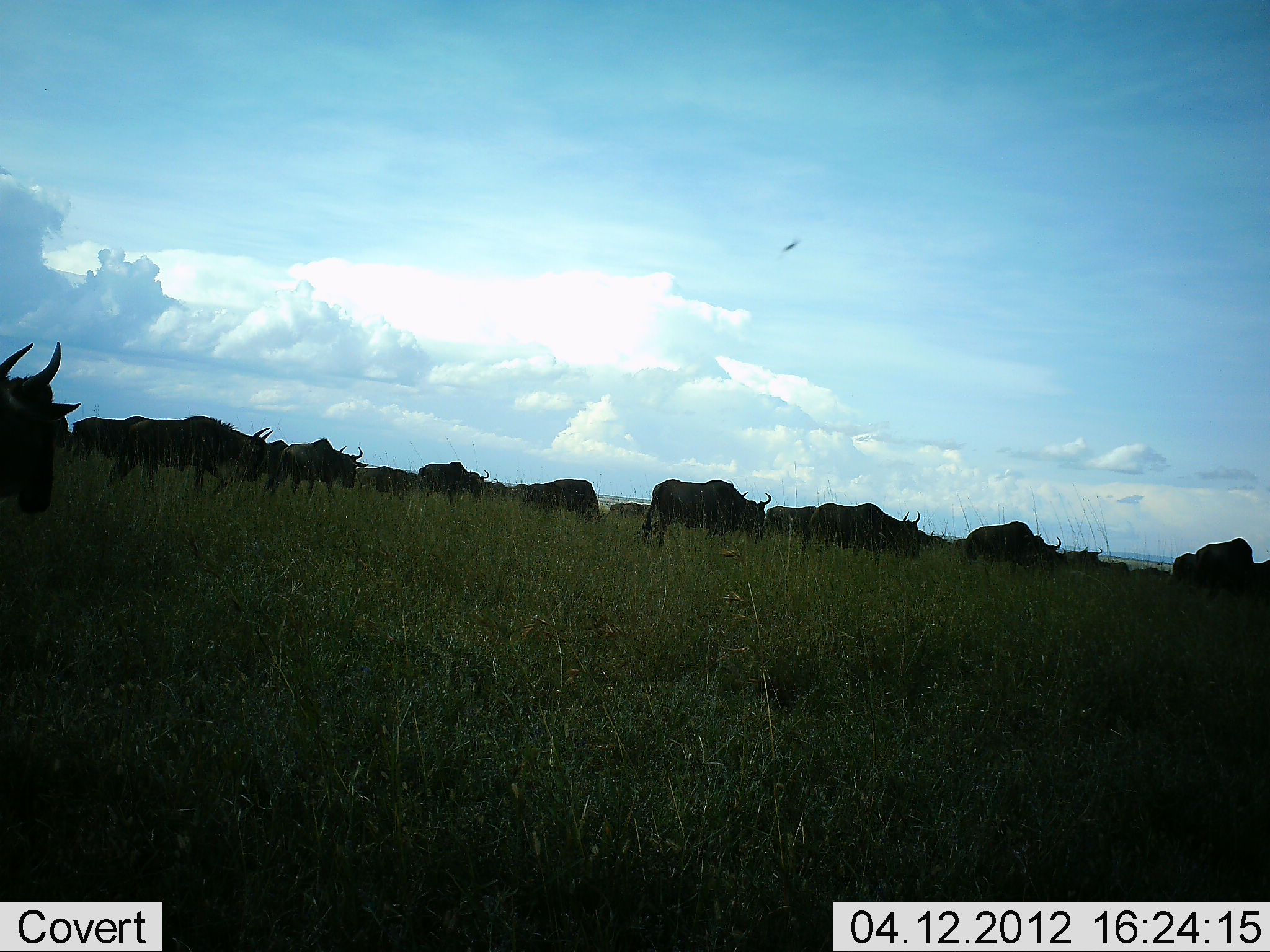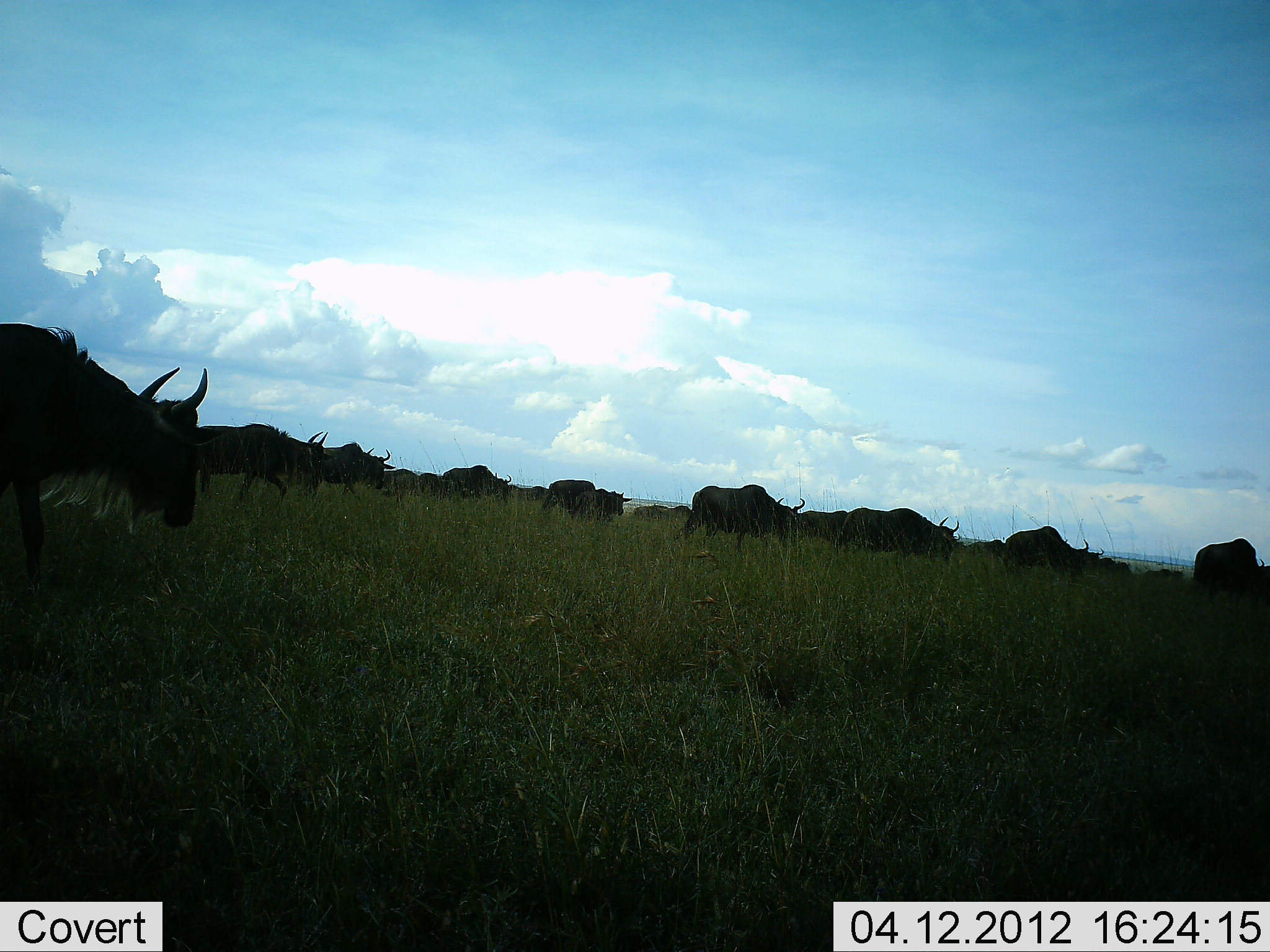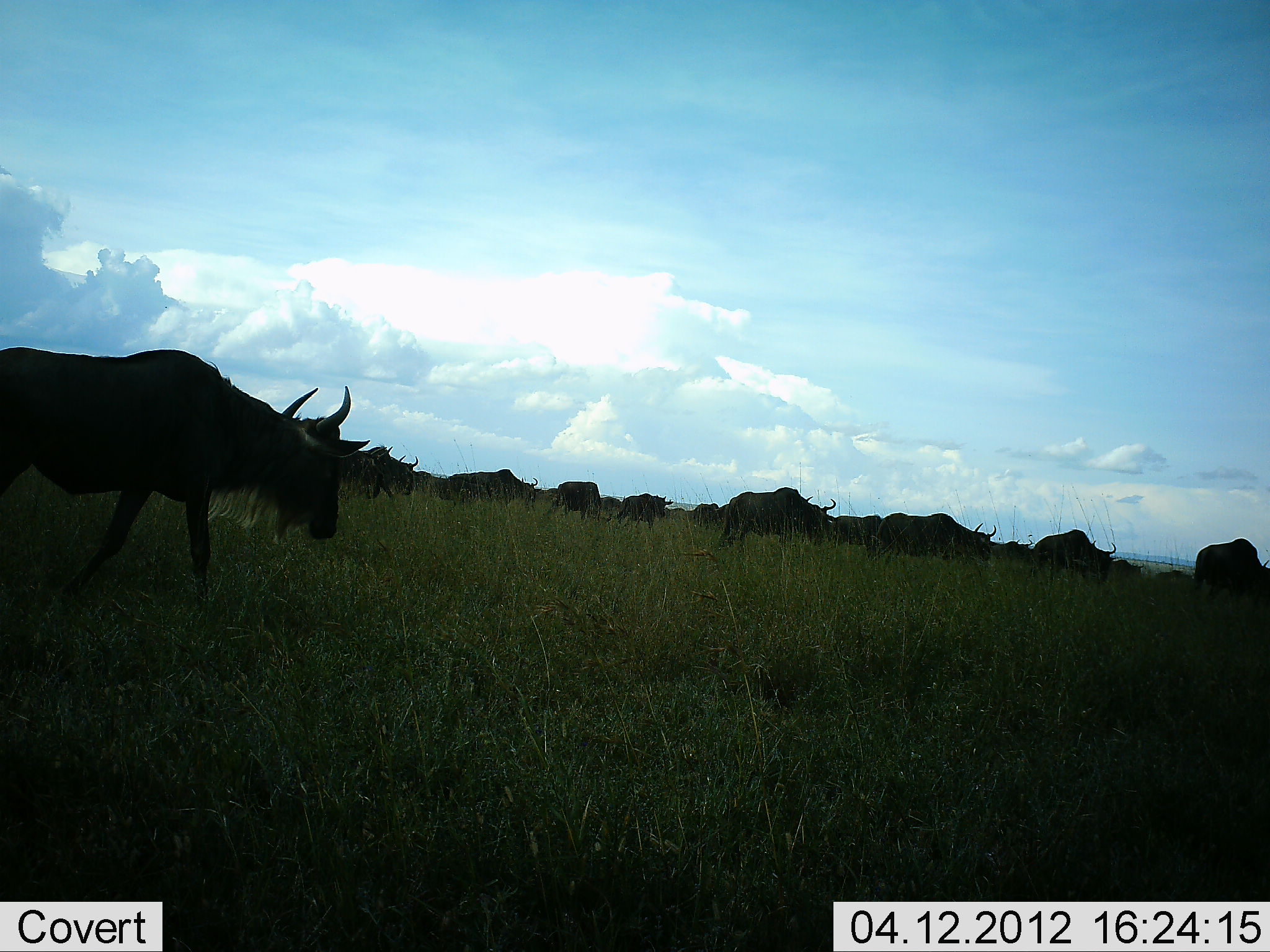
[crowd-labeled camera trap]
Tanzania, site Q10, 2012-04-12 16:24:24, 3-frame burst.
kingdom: Animalia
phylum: Chordata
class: Mammalia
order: Artiodactyla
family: Bovidae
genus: Connochaetes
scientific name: Connochaetes taurinus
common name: blue wildebeest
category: wildebeest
Wildebeest (blue wildebeest) (Connochaetes taurinus), count 11-50. Behavior (volunteer vote fractions): standing 0%, resting 0%, moving 100%, interacting 0%. Young present (vote fraction): 0%. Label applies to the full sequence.